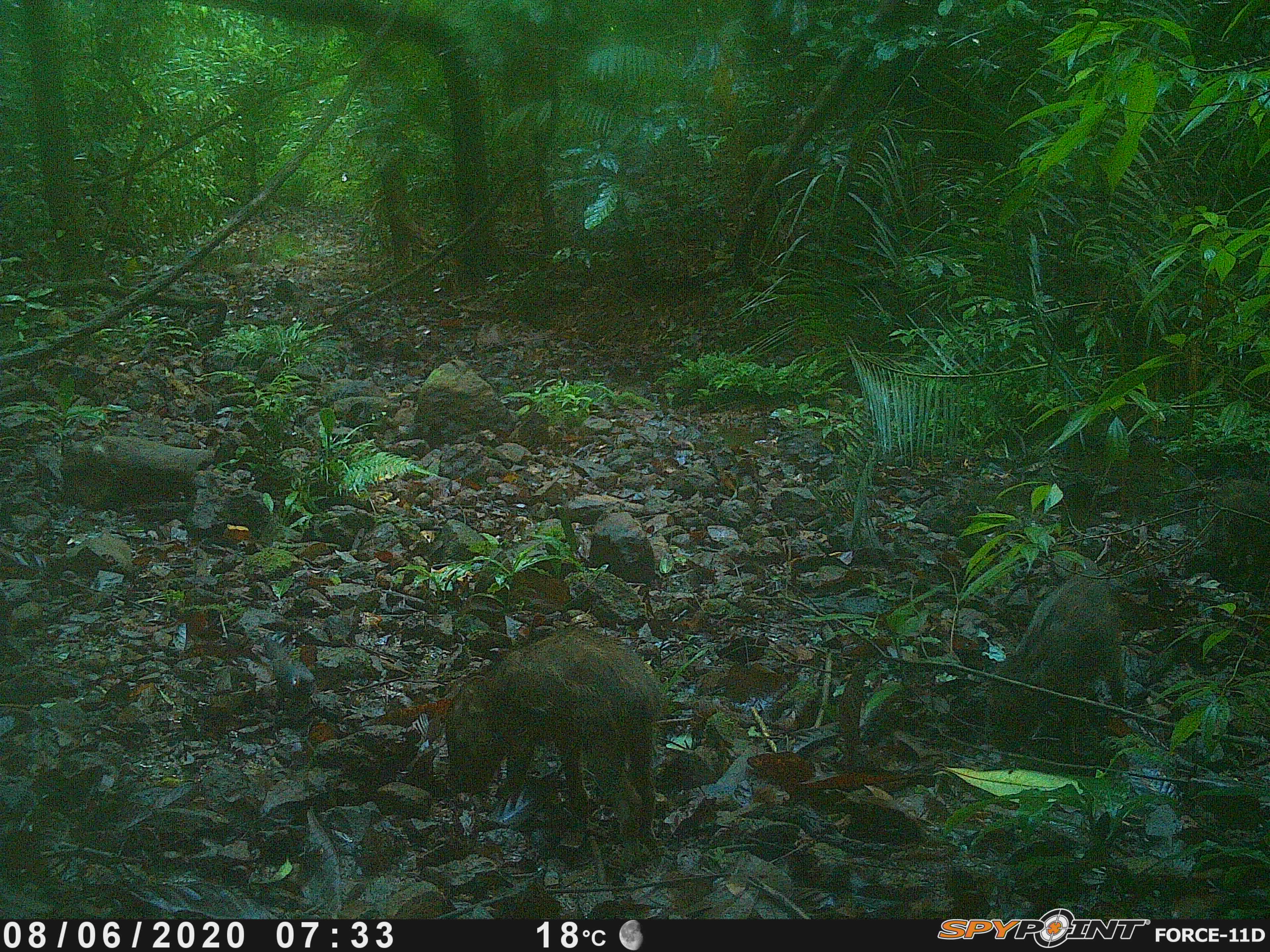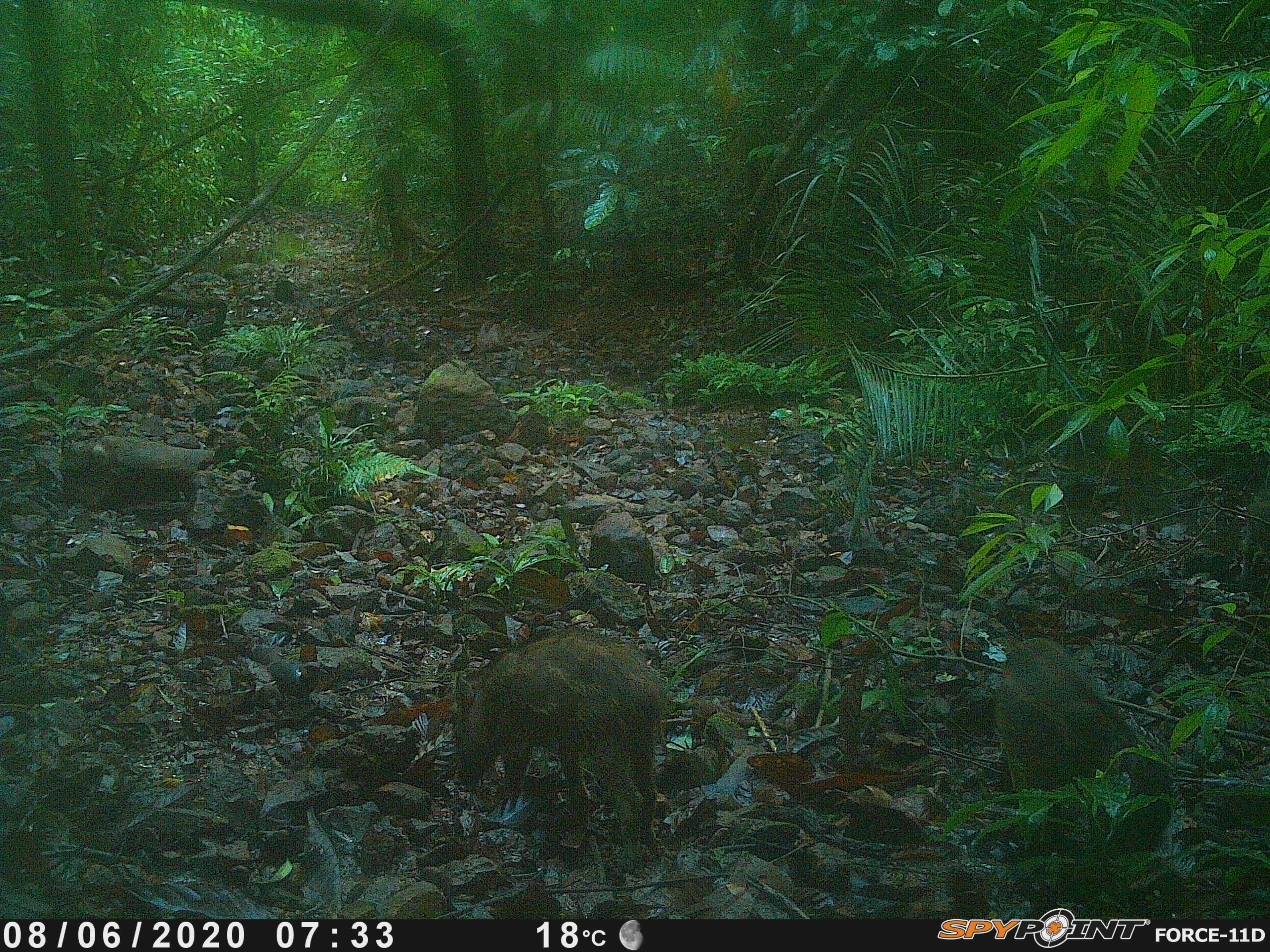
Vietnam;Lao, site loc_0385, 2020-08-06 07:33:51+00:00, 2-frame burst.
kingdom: Animalia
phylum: Chordata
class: Mammalia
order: Artiodactyla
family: Suidae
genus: Sus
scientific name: Sus scrofa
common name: eurasian wild pig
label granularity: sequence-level